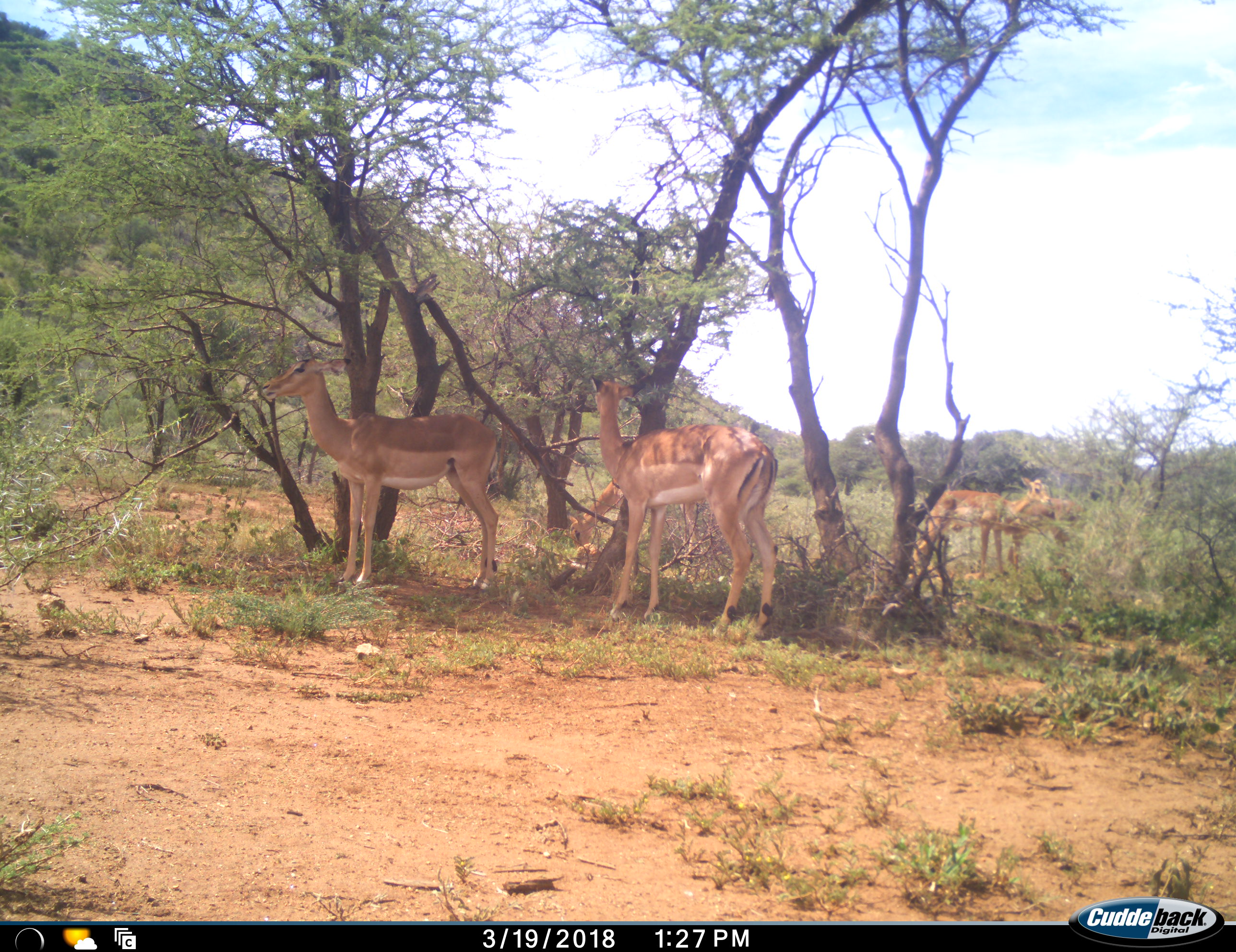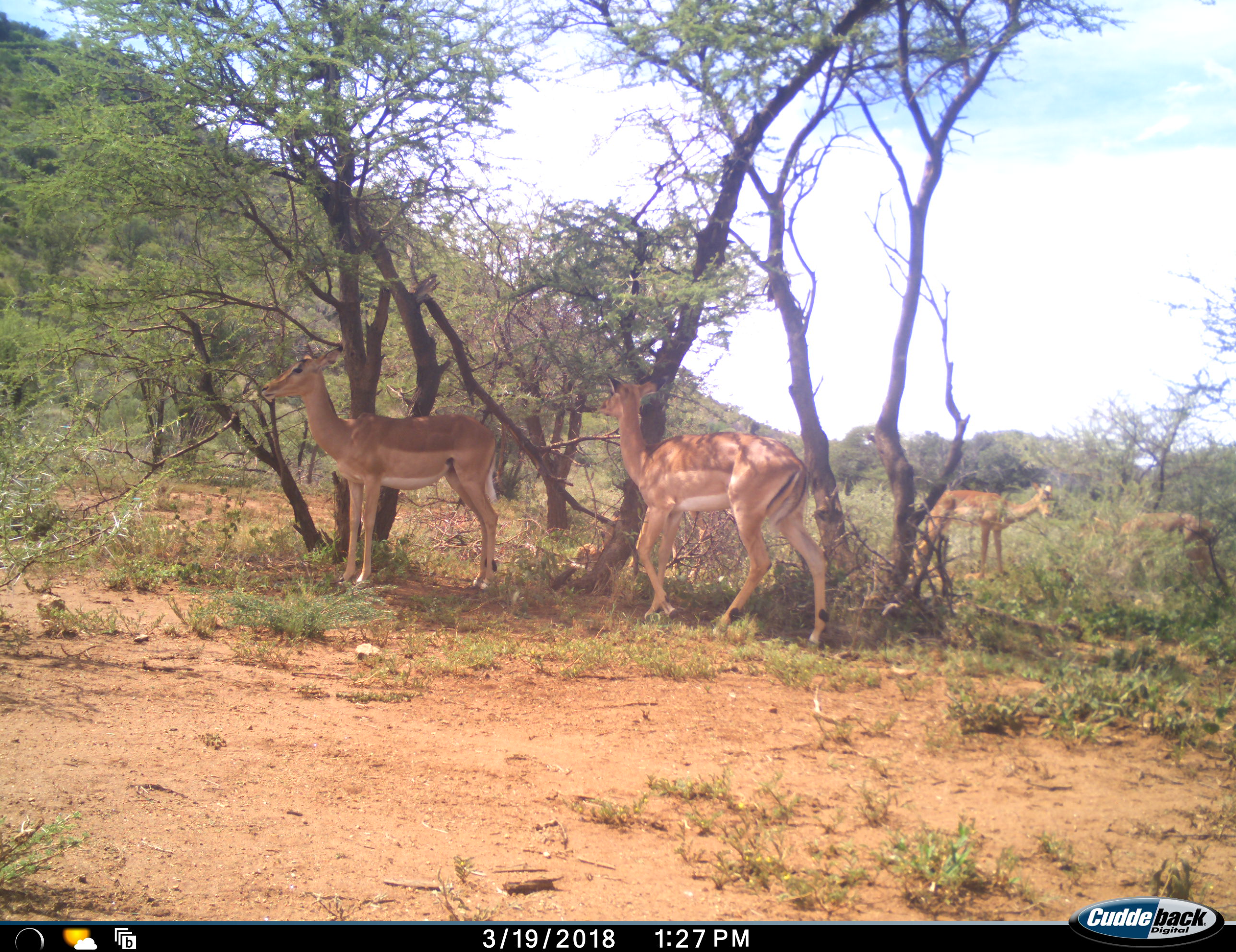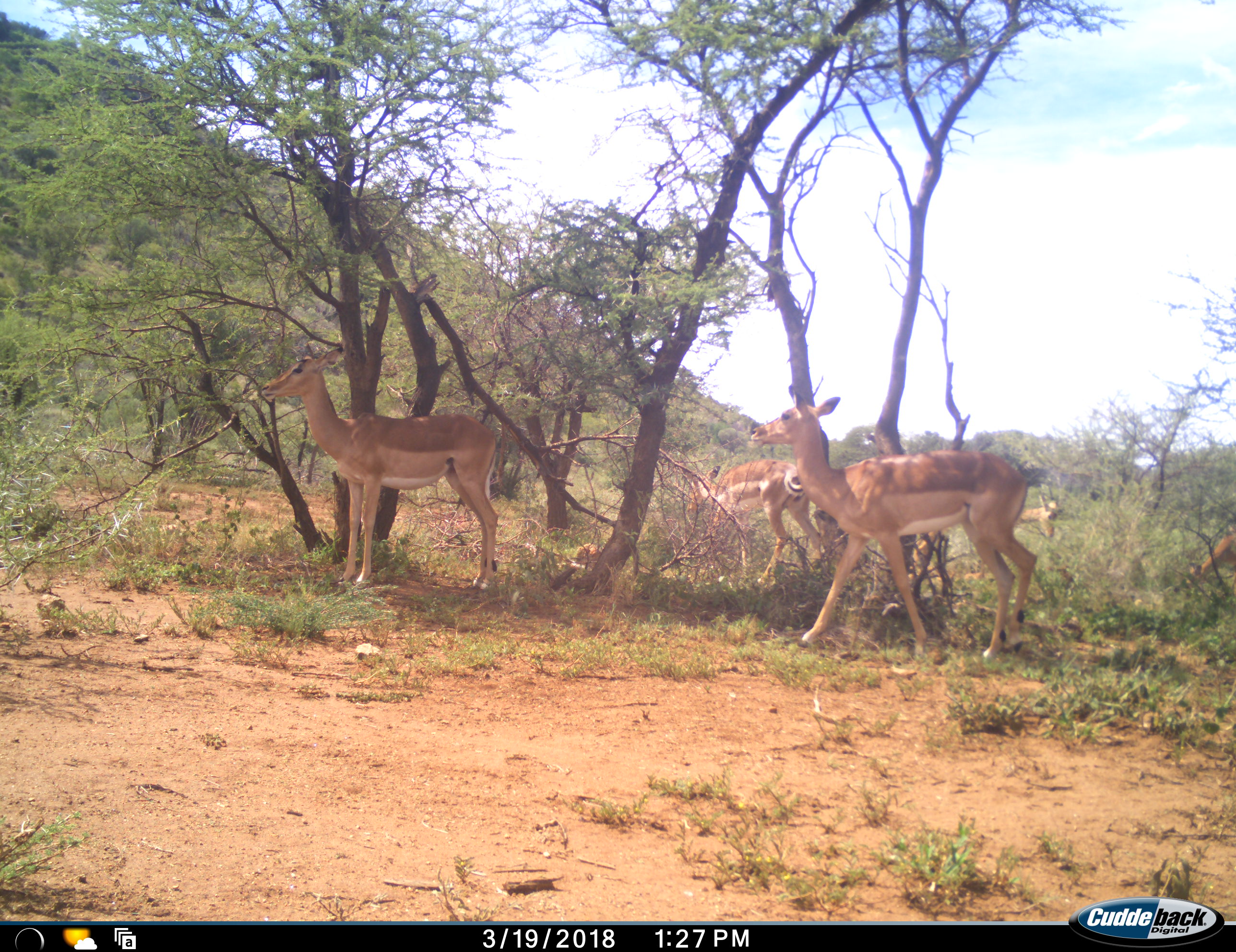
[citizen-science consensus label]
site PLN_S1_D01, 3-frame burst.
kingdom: Animalia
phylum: Chordata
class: Mammalia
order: Artiodactyla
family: Bovidae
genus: Aepyceros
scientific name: Aepyceros melampus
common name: impala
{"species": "impala (Aepyceros melampus)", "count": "5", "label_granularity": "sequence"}